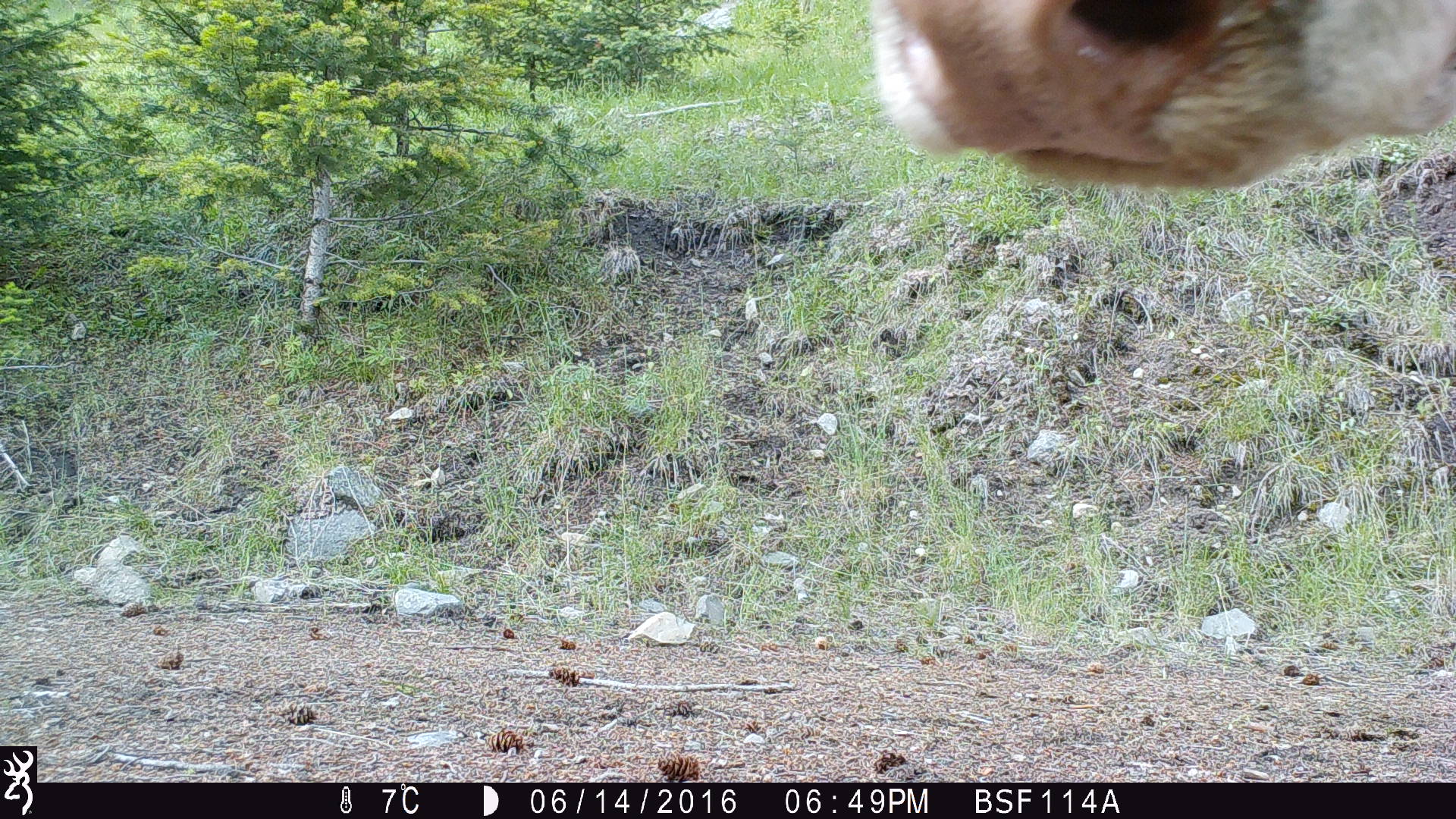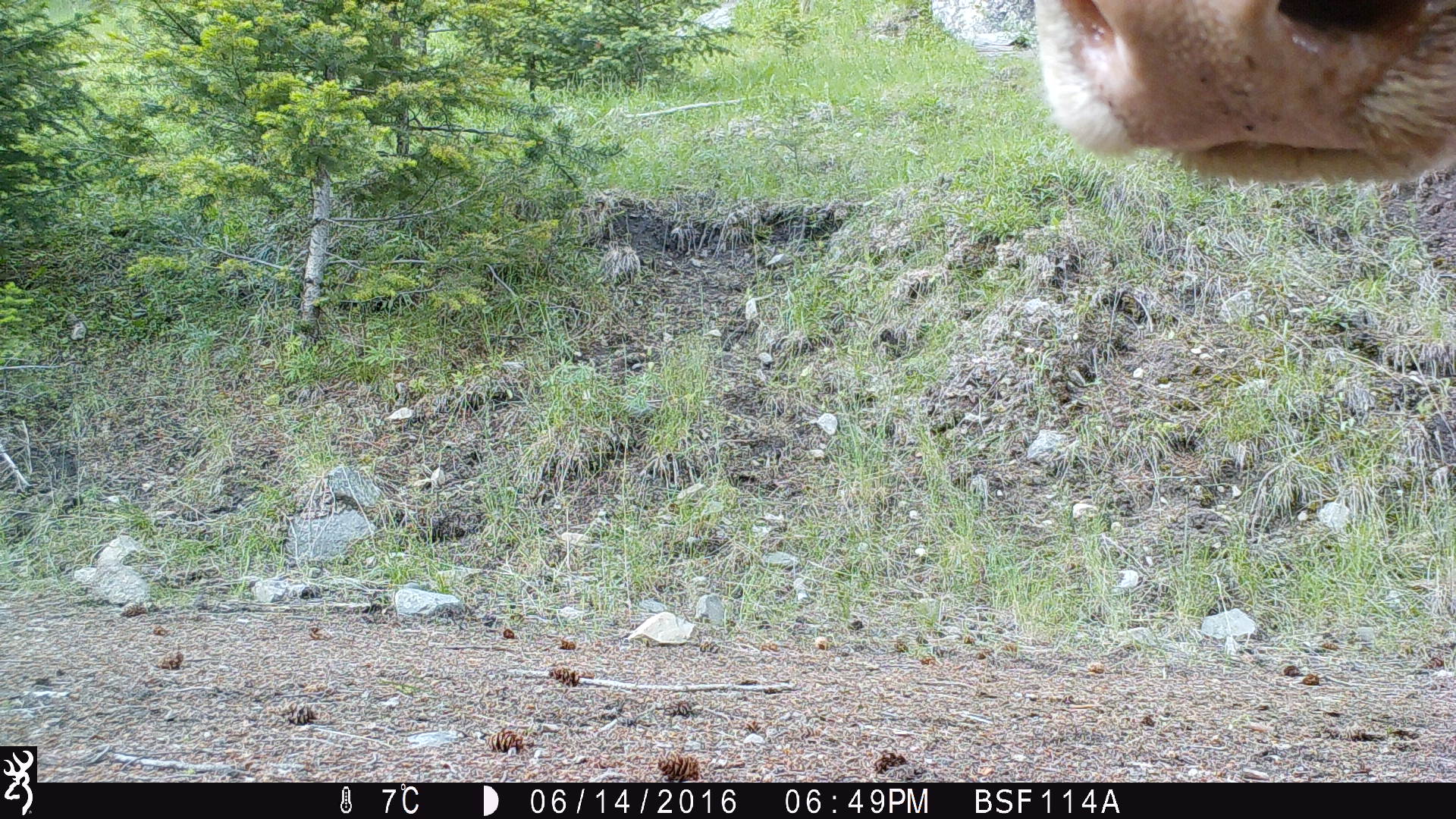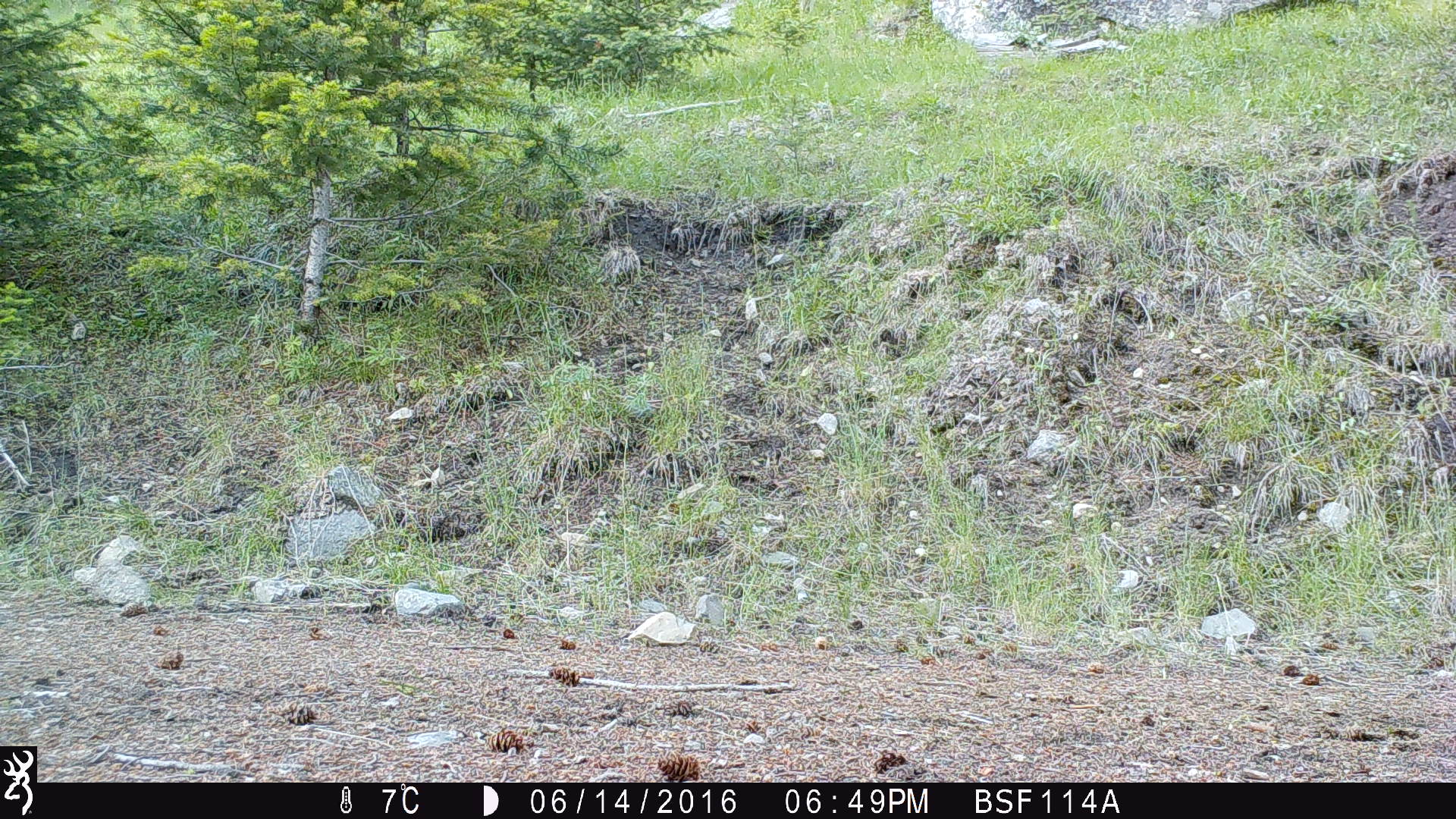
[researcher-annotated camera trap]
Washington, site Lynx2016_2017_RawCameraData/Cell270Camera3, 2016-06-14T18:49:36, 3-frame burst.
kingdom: Animalia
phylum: Chordata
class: Mammalia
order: Artiodactyla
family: Bovidae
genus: Bos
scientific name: Bos taurus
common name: domestic cattle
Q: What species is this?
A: Domestic cattle (Bos taurus).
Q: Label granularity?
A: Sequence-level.